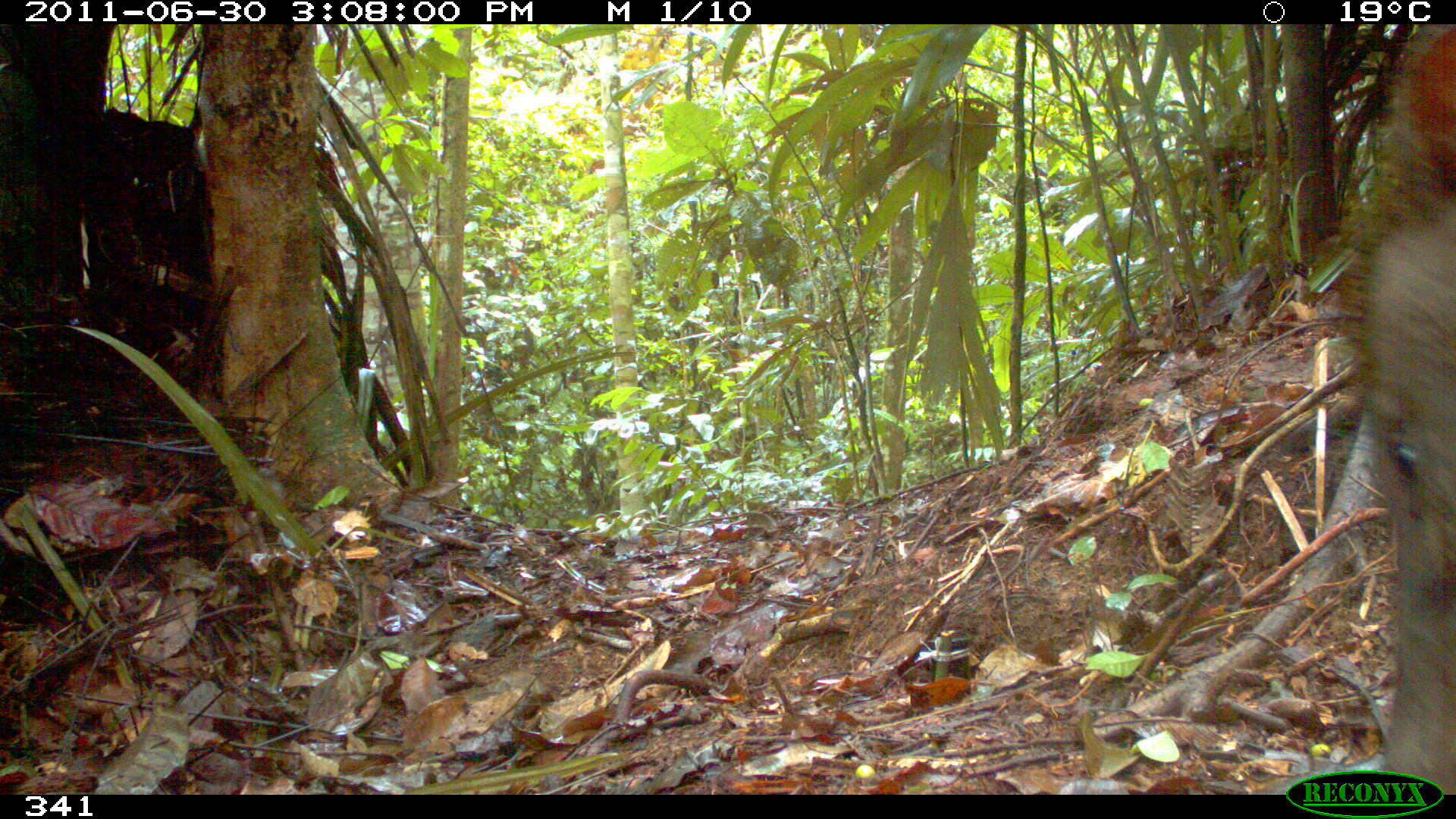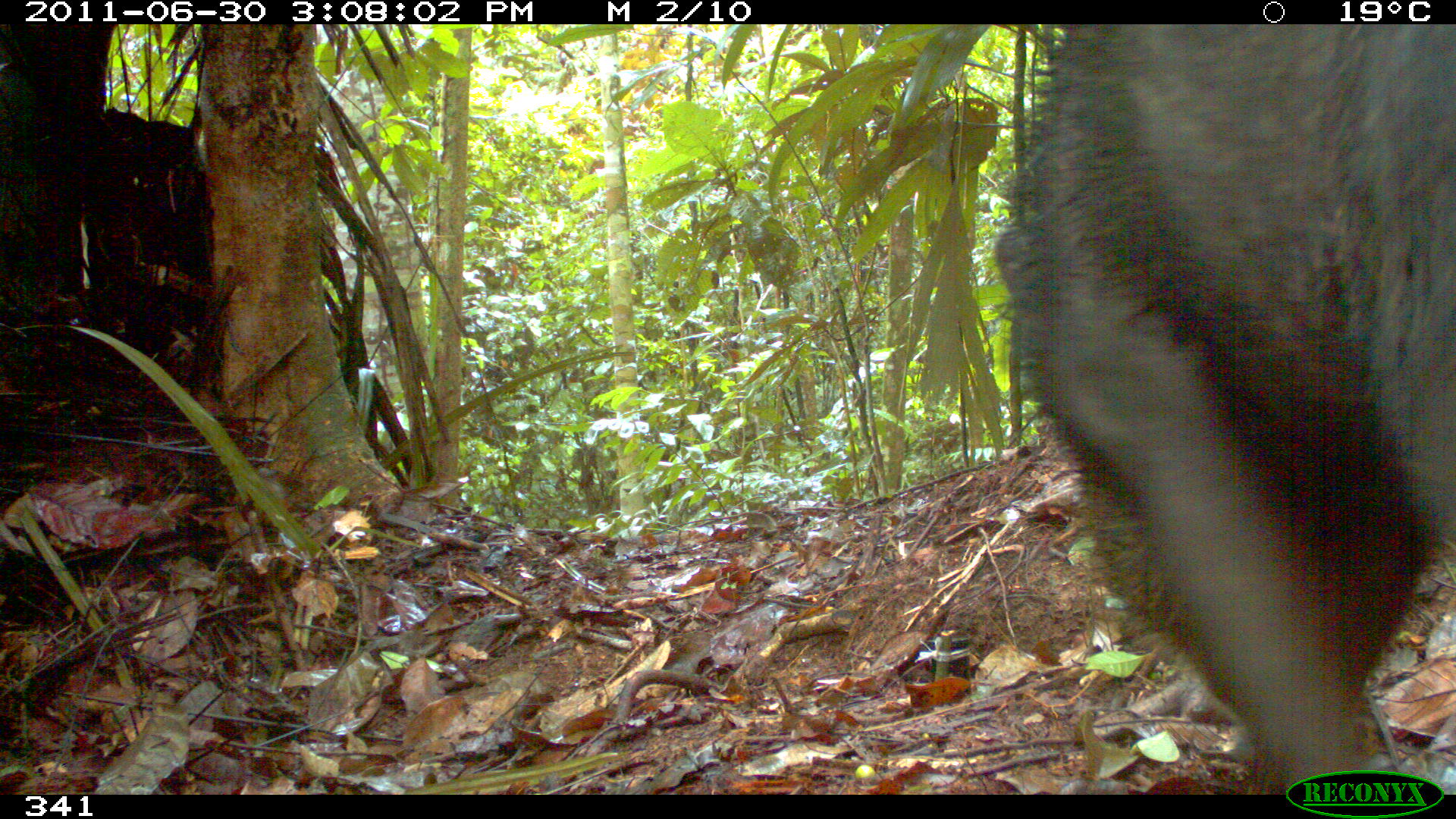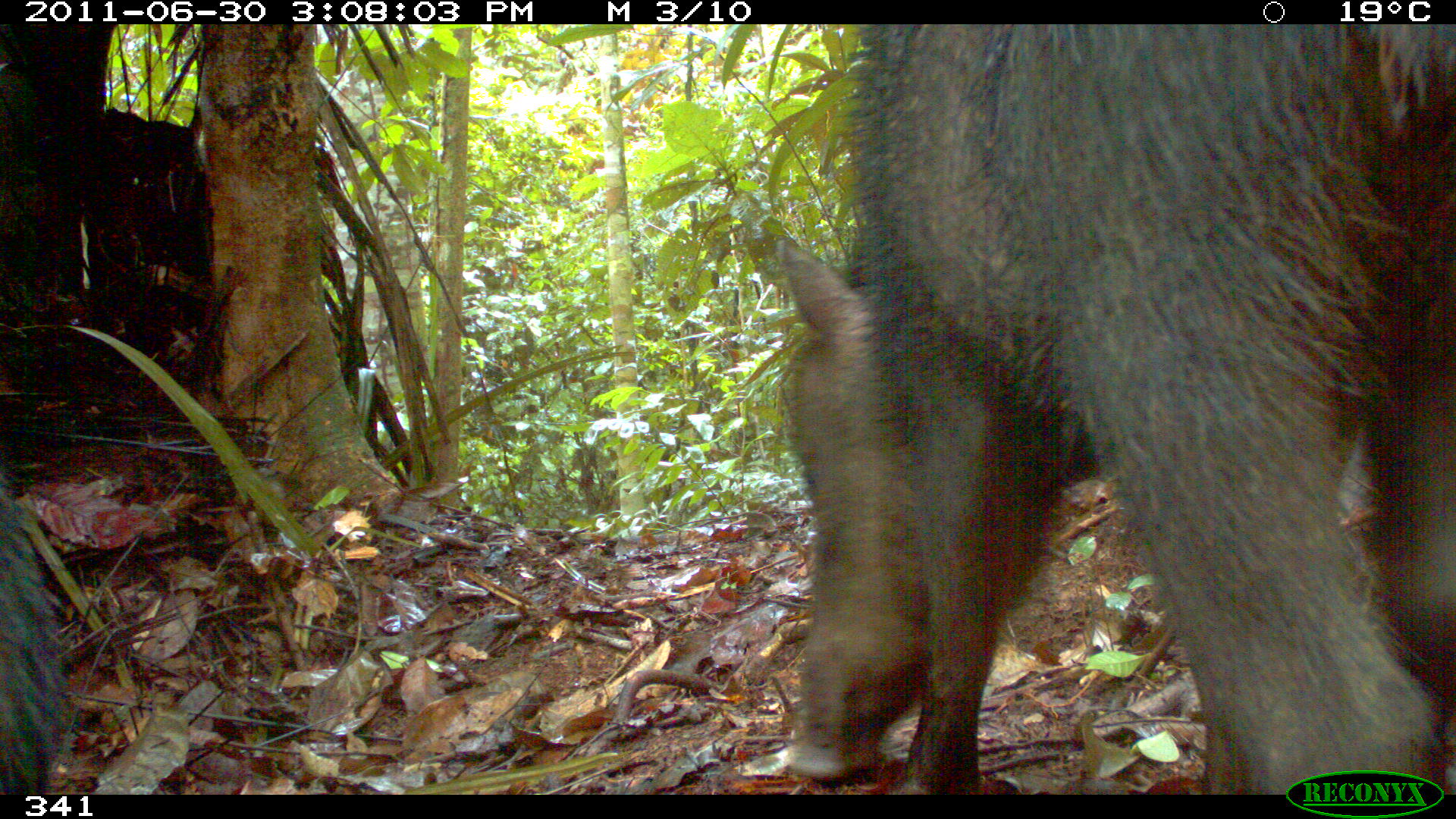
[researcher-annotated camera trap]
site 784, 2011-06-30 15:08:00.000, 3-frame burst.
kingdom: Animalia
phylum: Chordata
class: Mammalia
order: Artiodactyla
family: Tayassuidae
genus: Tayassu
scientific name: Tayassu pecari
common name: white-lipped peccary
Tayassu pecari (white-lipped peccary).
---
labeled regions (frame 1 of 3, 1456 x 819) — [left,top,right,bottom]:
tayassu pecari: [1341,23,1456,792]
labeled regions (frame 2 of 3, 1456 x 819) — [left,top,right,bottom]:
tayassu pecari: [993,21,1455,796]